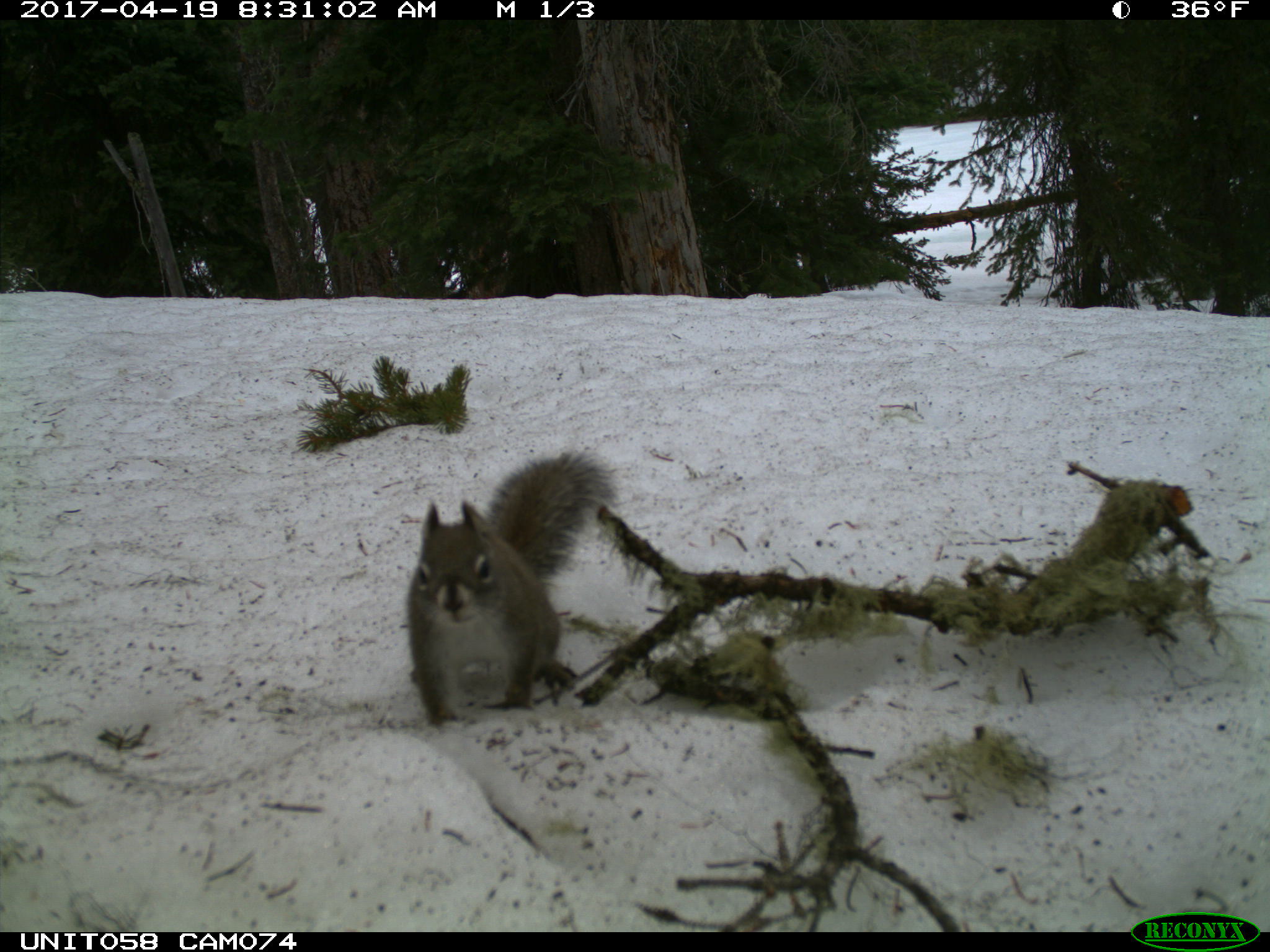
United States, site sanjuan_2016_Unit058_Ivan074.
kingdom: Animalia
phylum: Chordata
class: Mammalia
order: Rodentia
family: Sciuridae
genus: Tamiasciurus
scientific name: Tamiasciurus hudsonicus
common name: american red squirrel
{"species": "Tamiasciurus hudsonicus (american red squirrel)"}